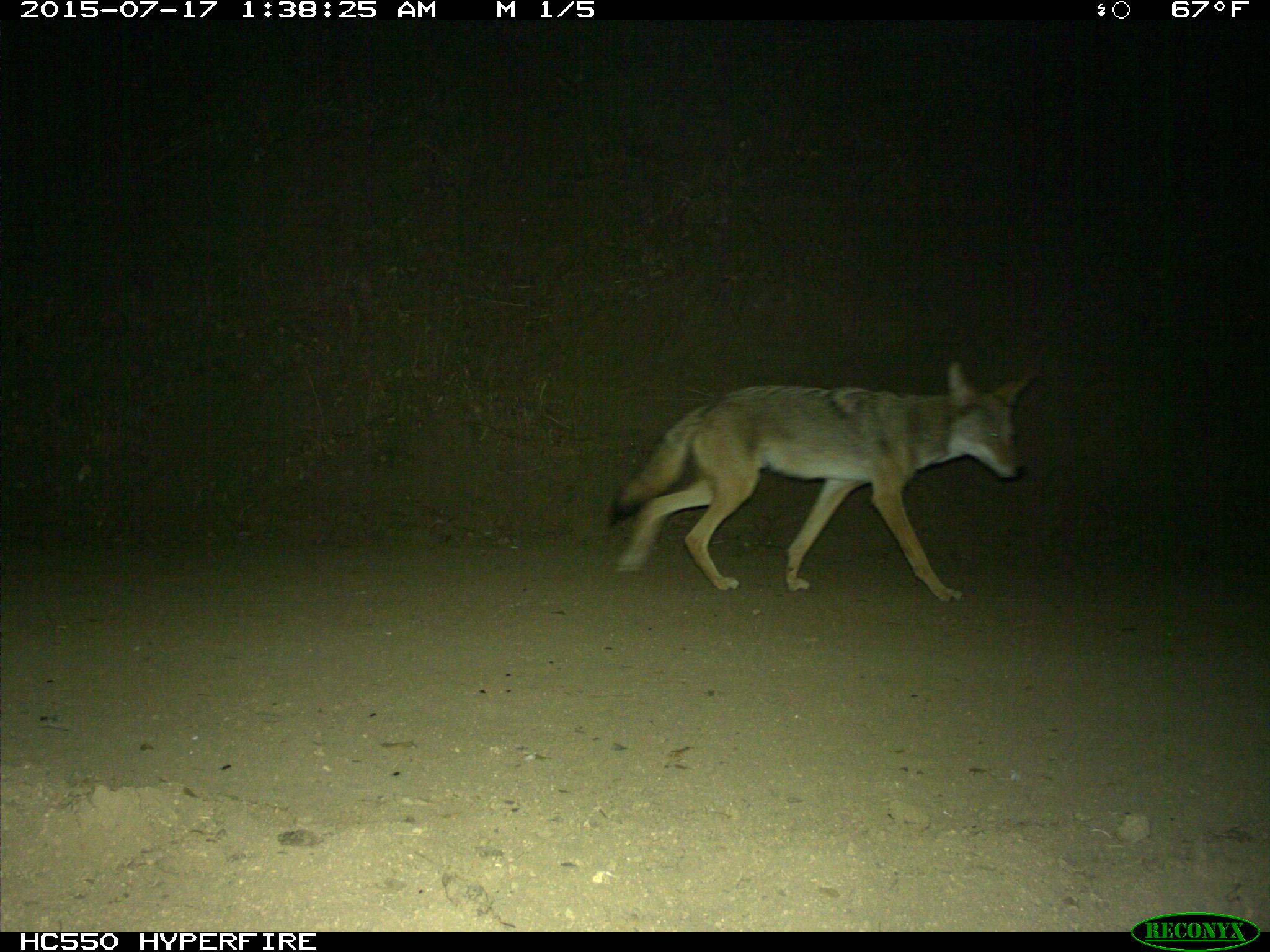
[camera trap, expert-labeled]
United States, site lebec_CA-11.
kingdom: Animalia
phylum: Chordata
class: Mammalia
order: Carnivora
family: Canidae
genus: Canis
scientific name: Canis latrans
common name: coyote